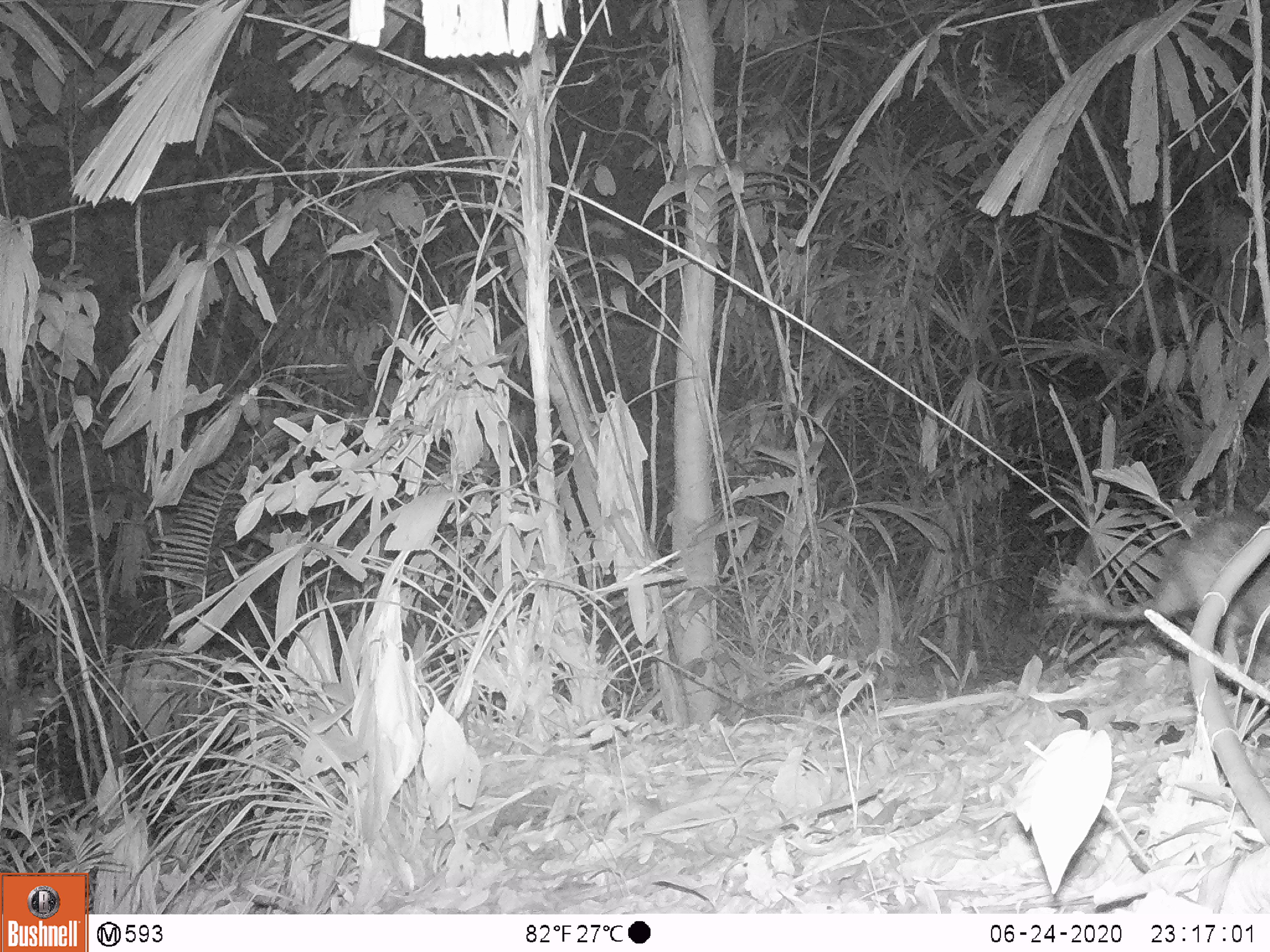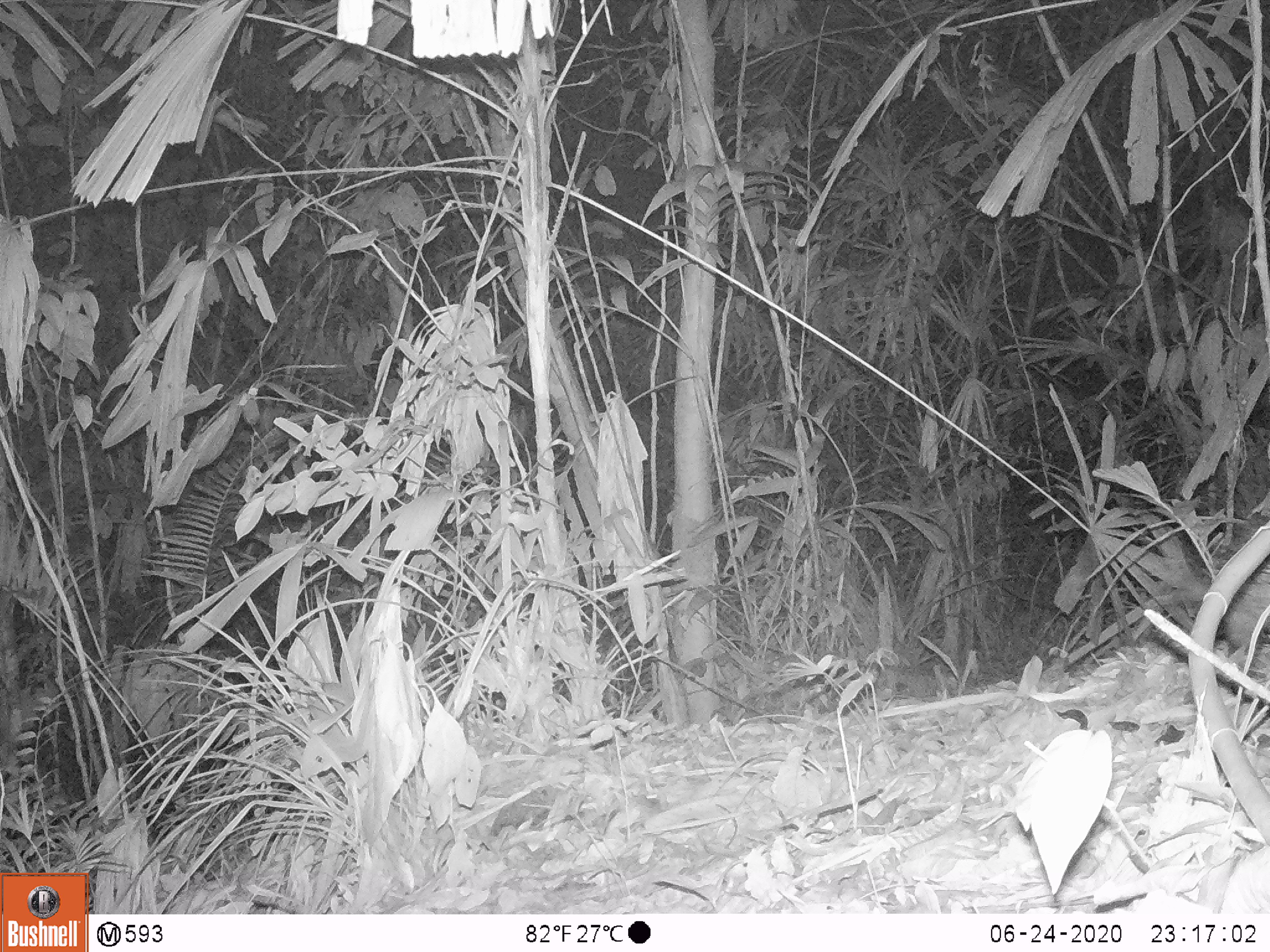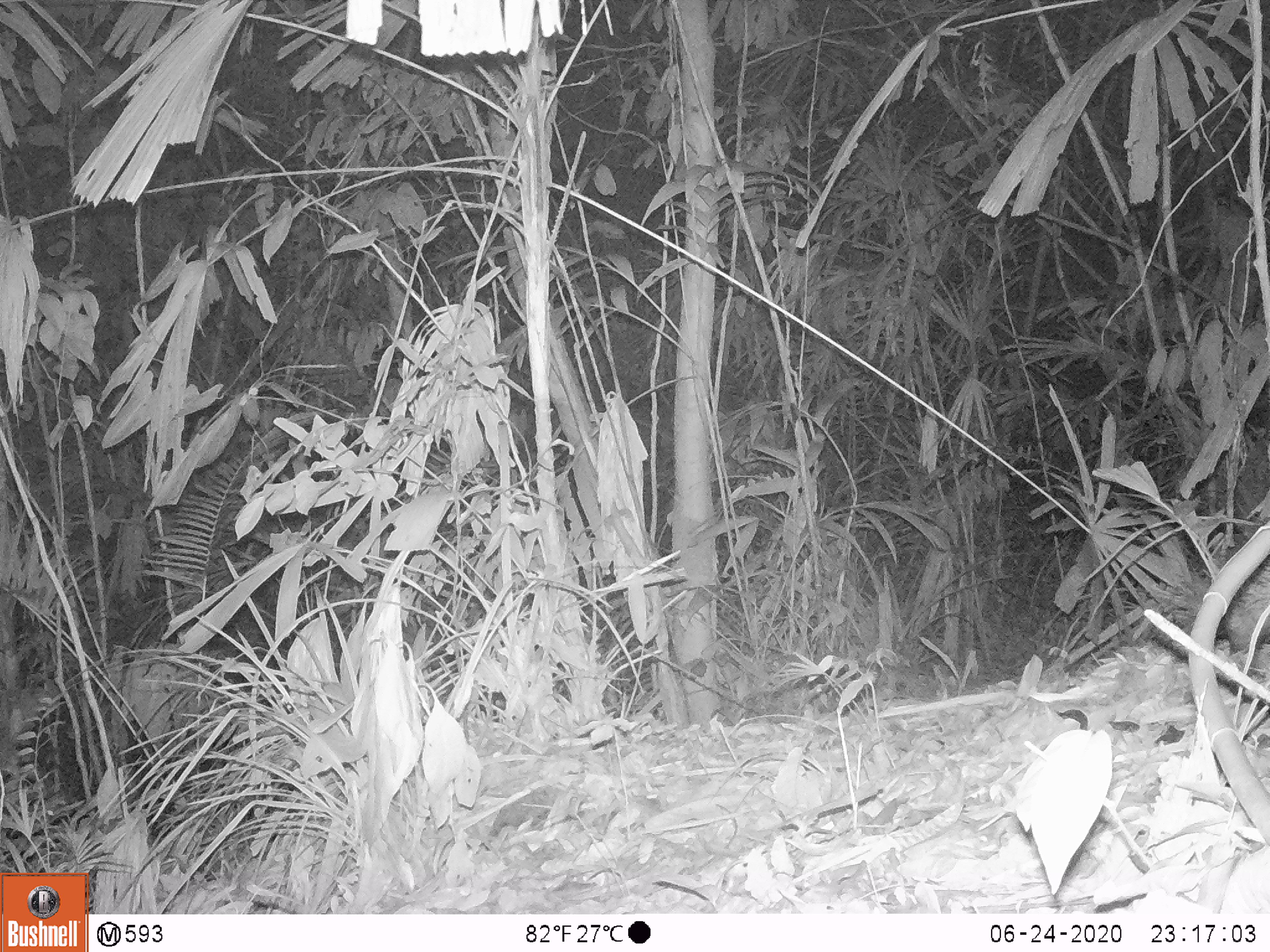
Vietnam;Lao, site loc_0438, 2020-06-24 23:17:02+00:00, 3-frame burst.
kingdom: Animalia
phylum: Chordata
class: Mammalia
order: Rodentia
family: Hystricidae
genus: Atherurus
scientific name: Atherurus macrourus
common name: asiatic brush-tailed porcupine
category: asiatic brush tailed porcupine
Asiatic brush tailed porcupine (asiatic brush-tailed porcupine) (Atherurus macrourus). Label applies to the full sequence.